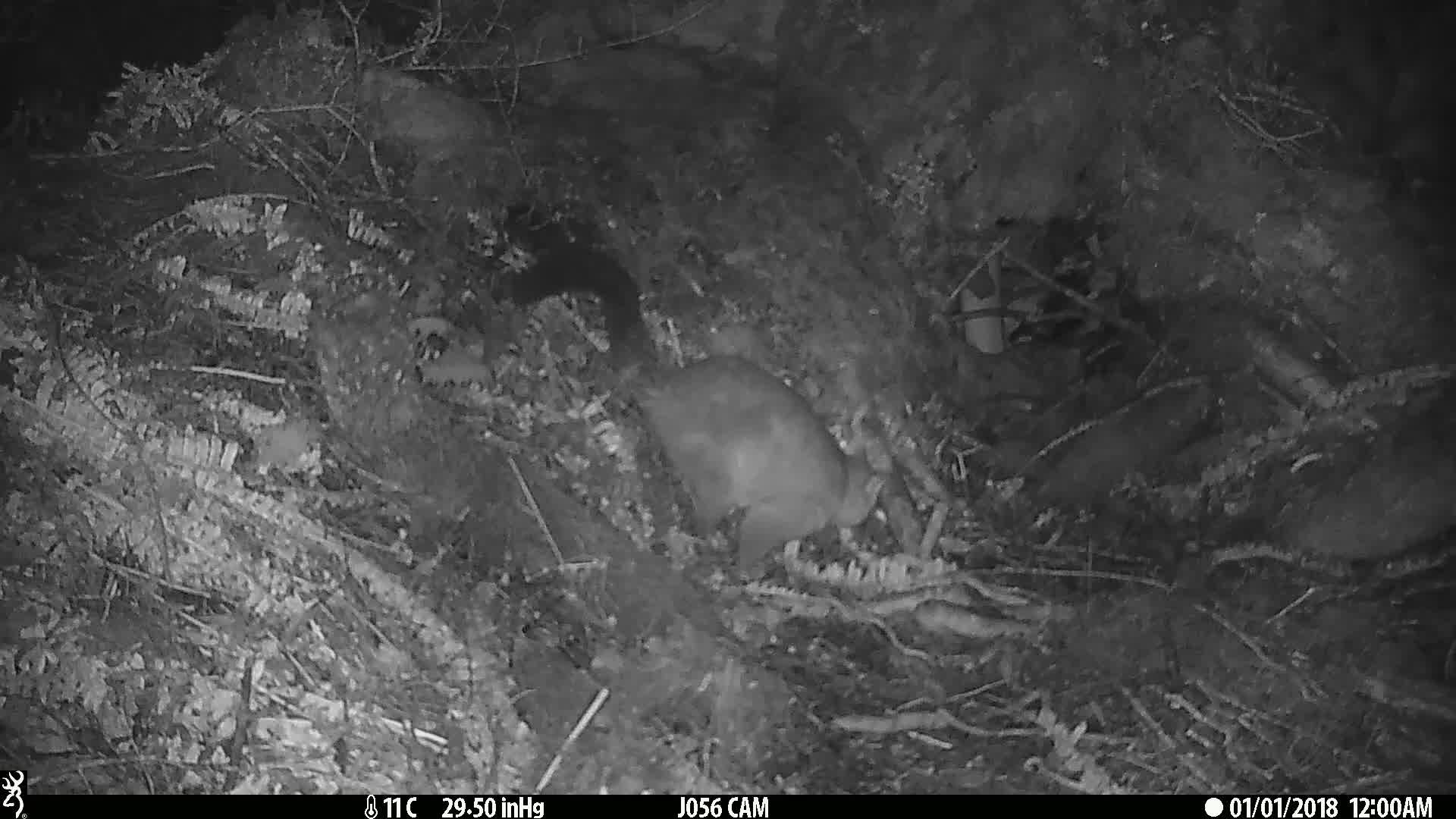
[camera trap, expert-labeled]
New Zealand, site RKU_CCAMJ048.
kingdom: Animalia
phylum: Chordata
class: Mammalia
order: Diprotodontia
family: Phalangeridae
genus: Trichosurus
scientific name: Trichosurus vulpecula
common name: common brushtail possum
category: possum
Possum (common brushtail possum) (Trichosurus vulpecula).